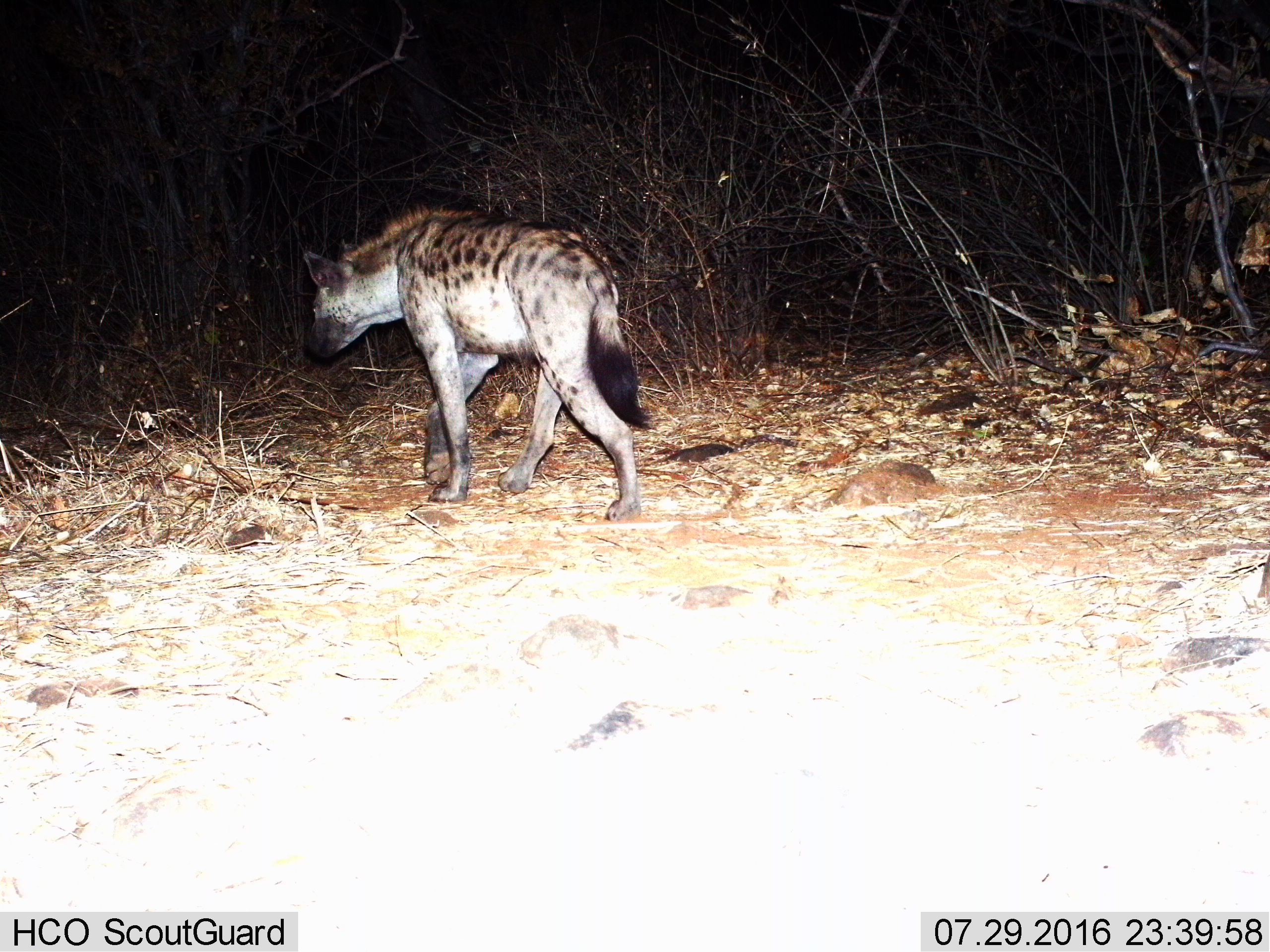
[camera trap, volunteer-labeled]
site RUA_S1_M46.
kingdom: Animalia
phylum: Chordata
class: Mammalia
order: Carnivora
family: Hyaenidae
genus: Crocuta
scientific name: Crocuta crocuta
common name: spotted hyena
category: hyenaspotted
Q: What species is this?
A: Hyenaspotted (spotted hyena) (Crocuta crocuta).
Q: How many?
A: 1.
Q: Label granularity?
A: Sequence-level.